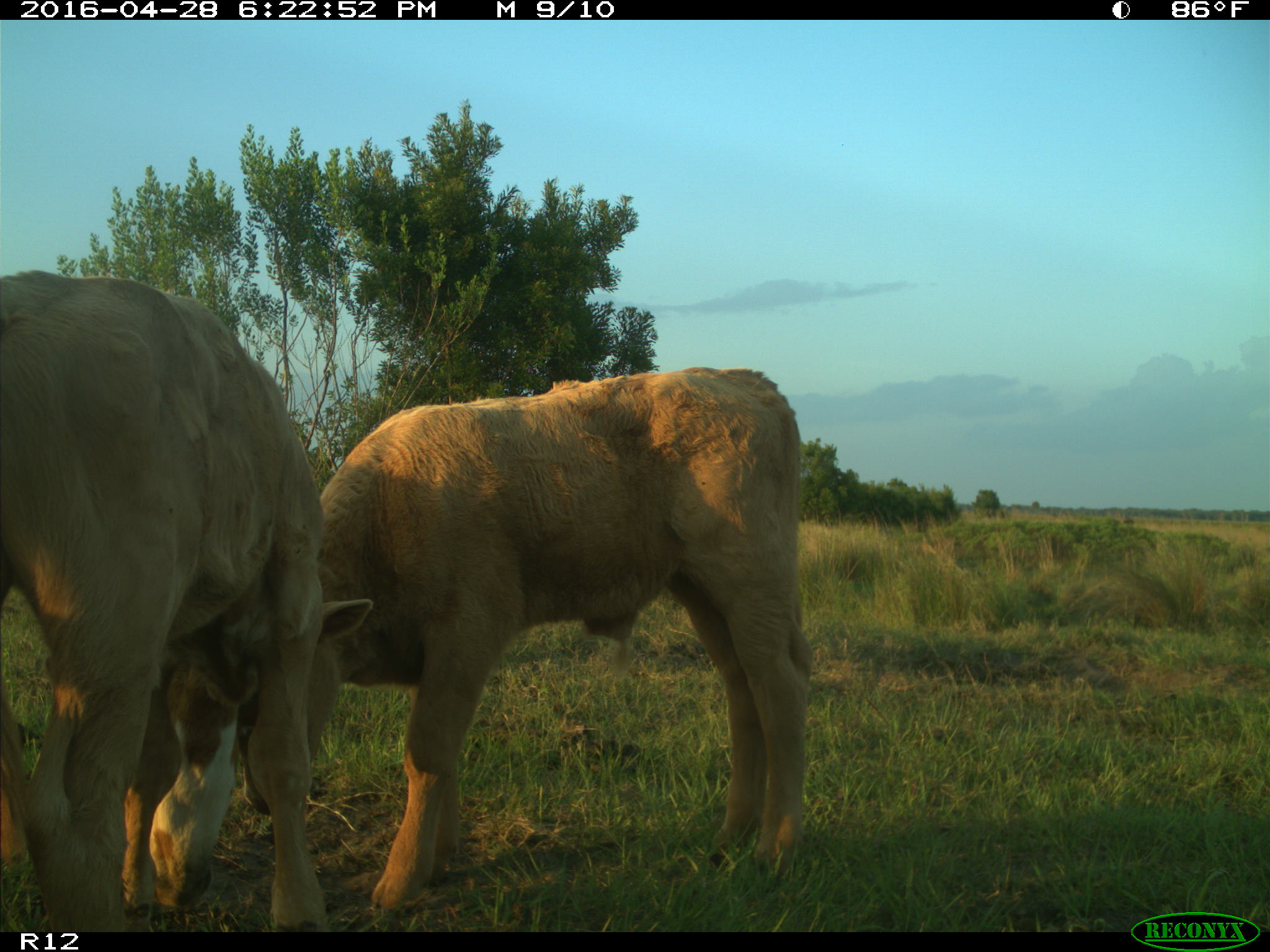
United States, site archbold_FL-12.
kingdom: Animalia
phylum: Chordata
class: Mammalia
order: Artiodactyla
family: Bovidae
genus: Bos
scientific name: Bos taurus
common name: domestic cow